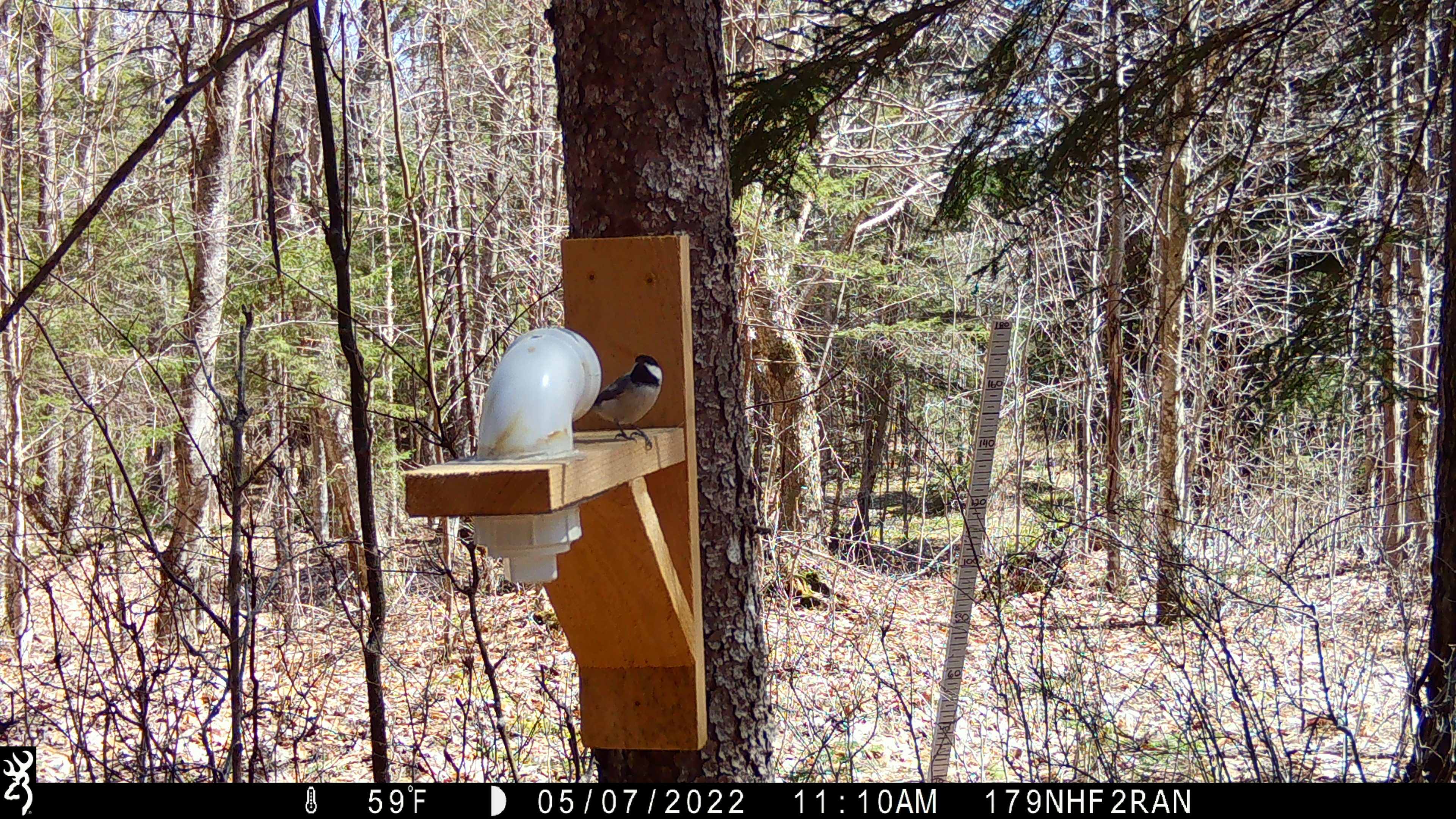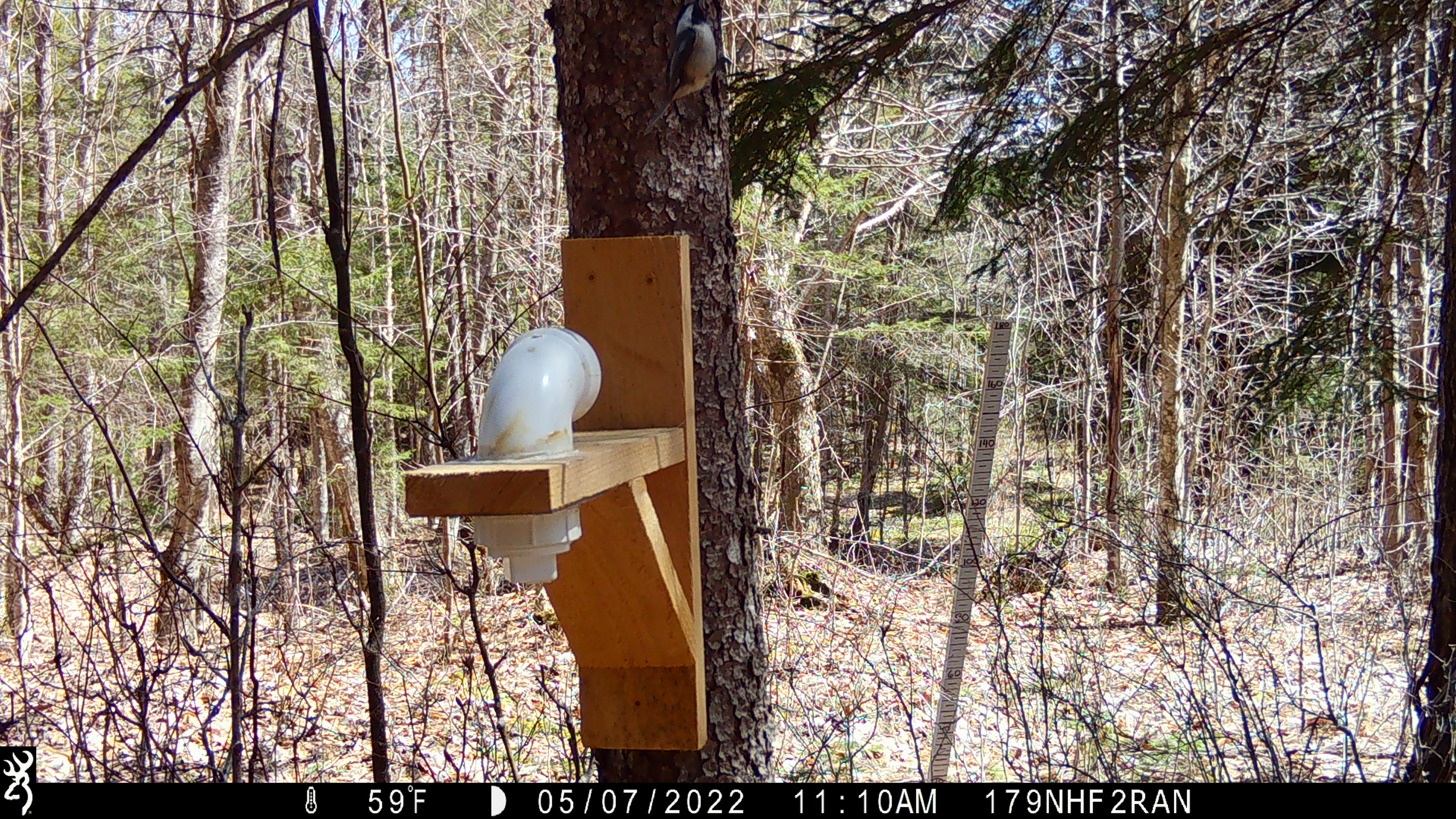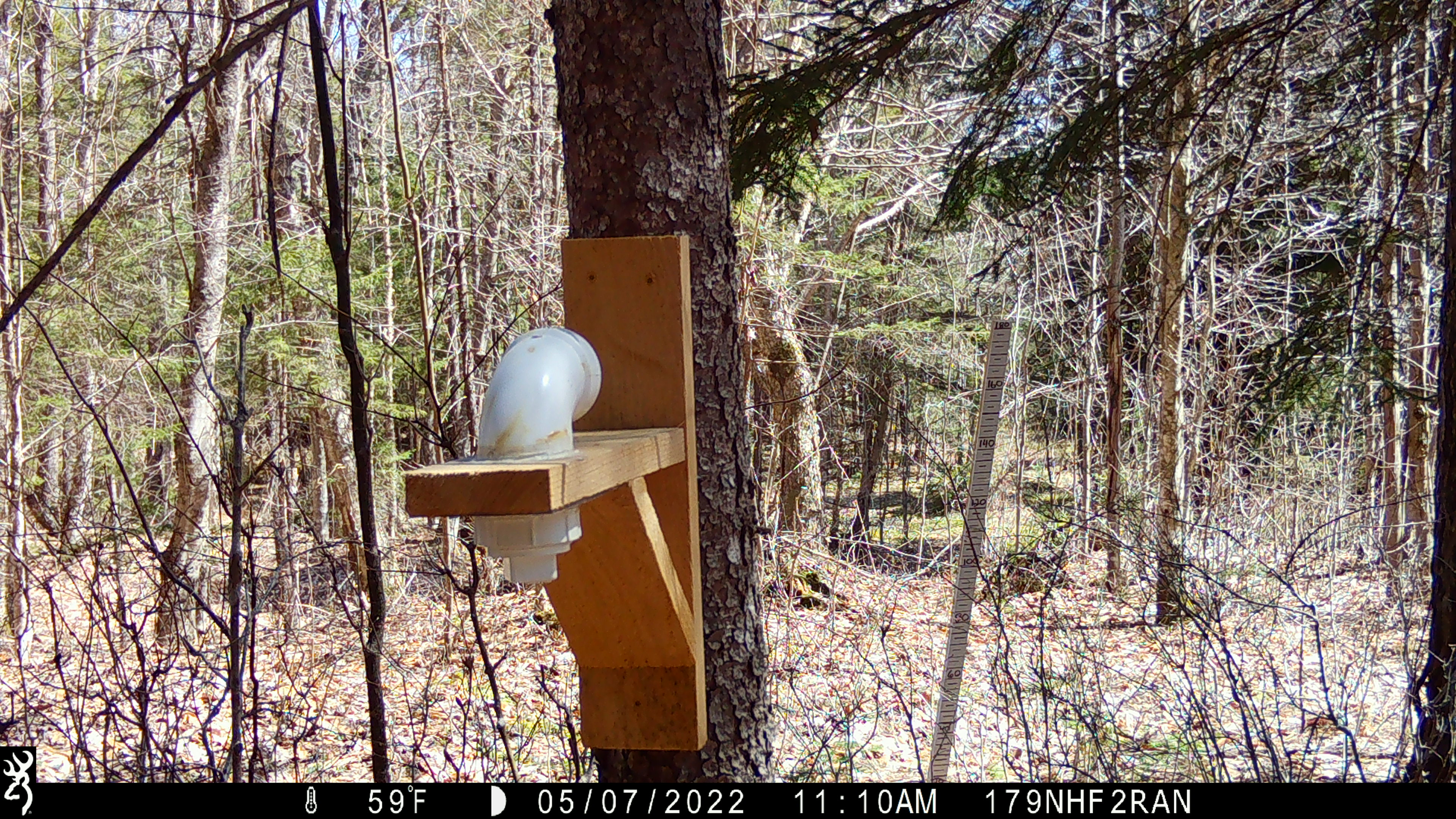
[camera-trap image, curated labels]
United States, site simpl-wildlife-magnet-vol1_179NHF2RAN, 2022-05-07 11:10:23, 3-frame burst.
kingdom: Animalia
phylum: Chordata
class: Aves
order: Passeriformes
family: Paridae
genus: Poecile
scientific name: Poecile atricapillus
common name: black-capped chickadee